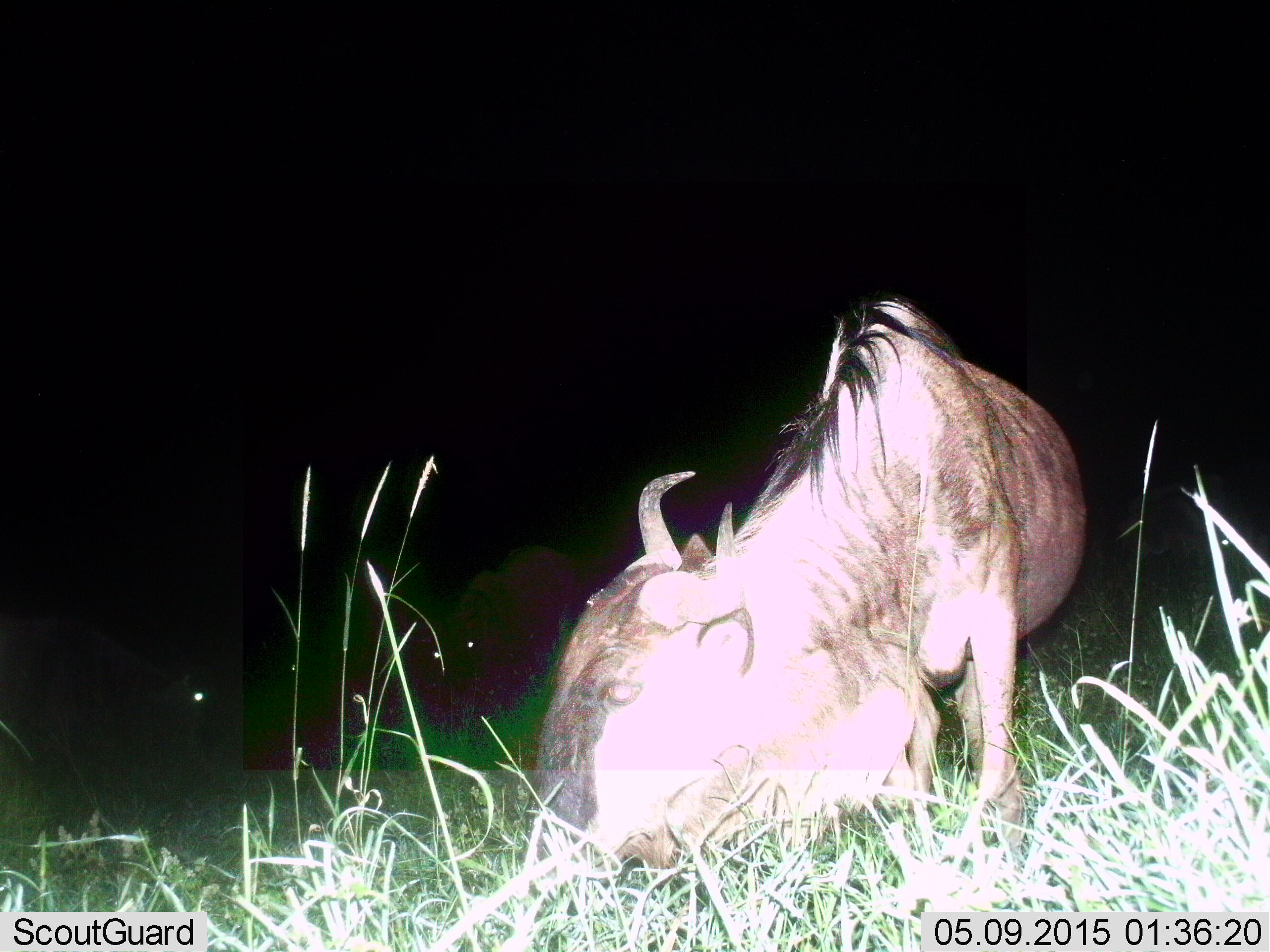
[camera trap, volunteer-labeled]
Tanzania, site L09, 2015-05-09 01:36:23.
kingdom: Animalia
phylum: Chordata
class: Mammalia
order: Artiodactyla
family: Bovidae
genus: Connochaetes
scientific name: Connochaetes taurinus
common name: blue wildebeest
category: wildebeest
Wildebeest (blue wildebeest) (Connochaetes taurinus), count 1. Behavior (volunteer vote fractions): standing 40%, resting 20%, moving 0%, interacting 10%. Young present (vote fraction): 0%. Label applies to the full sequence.